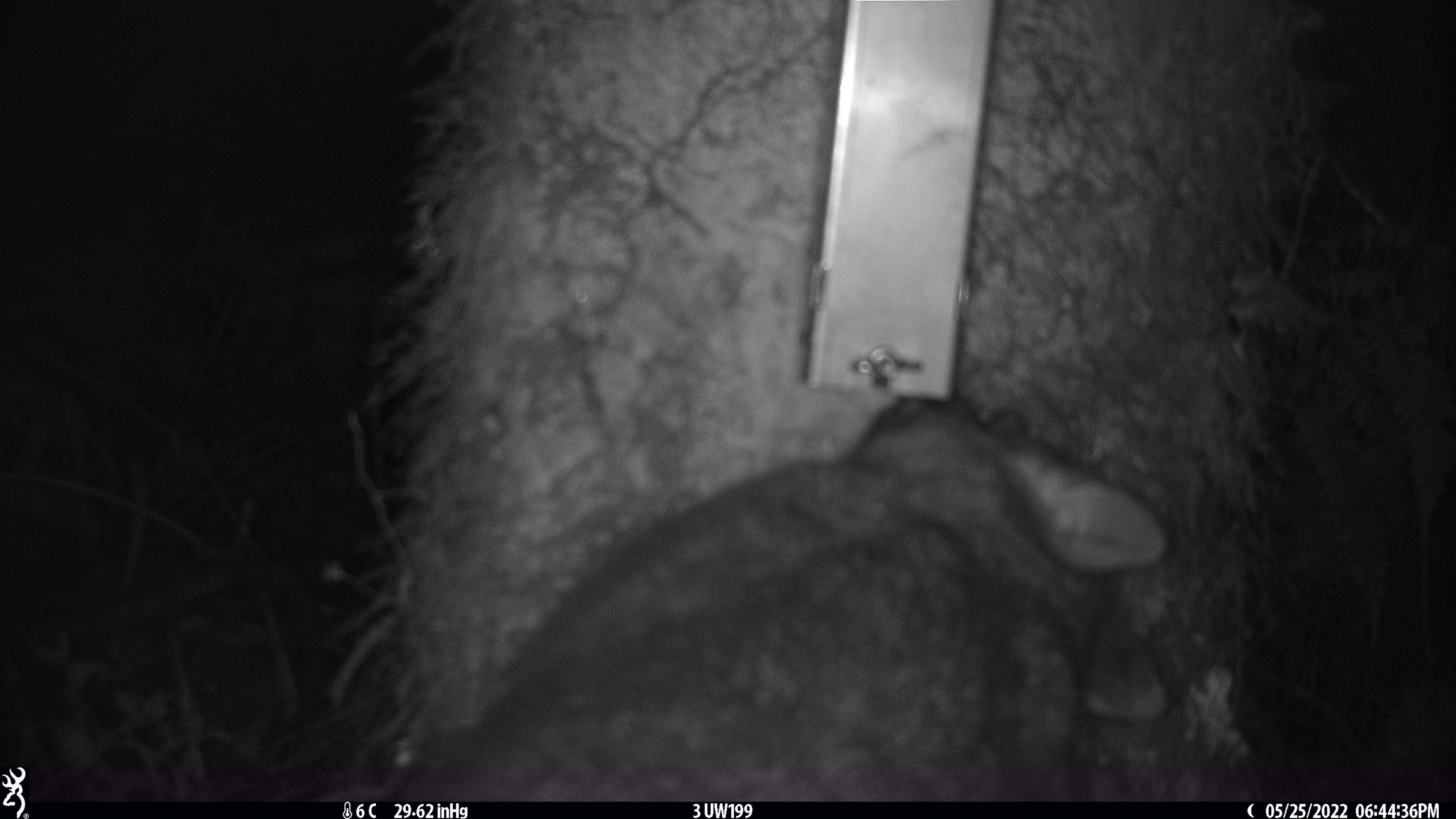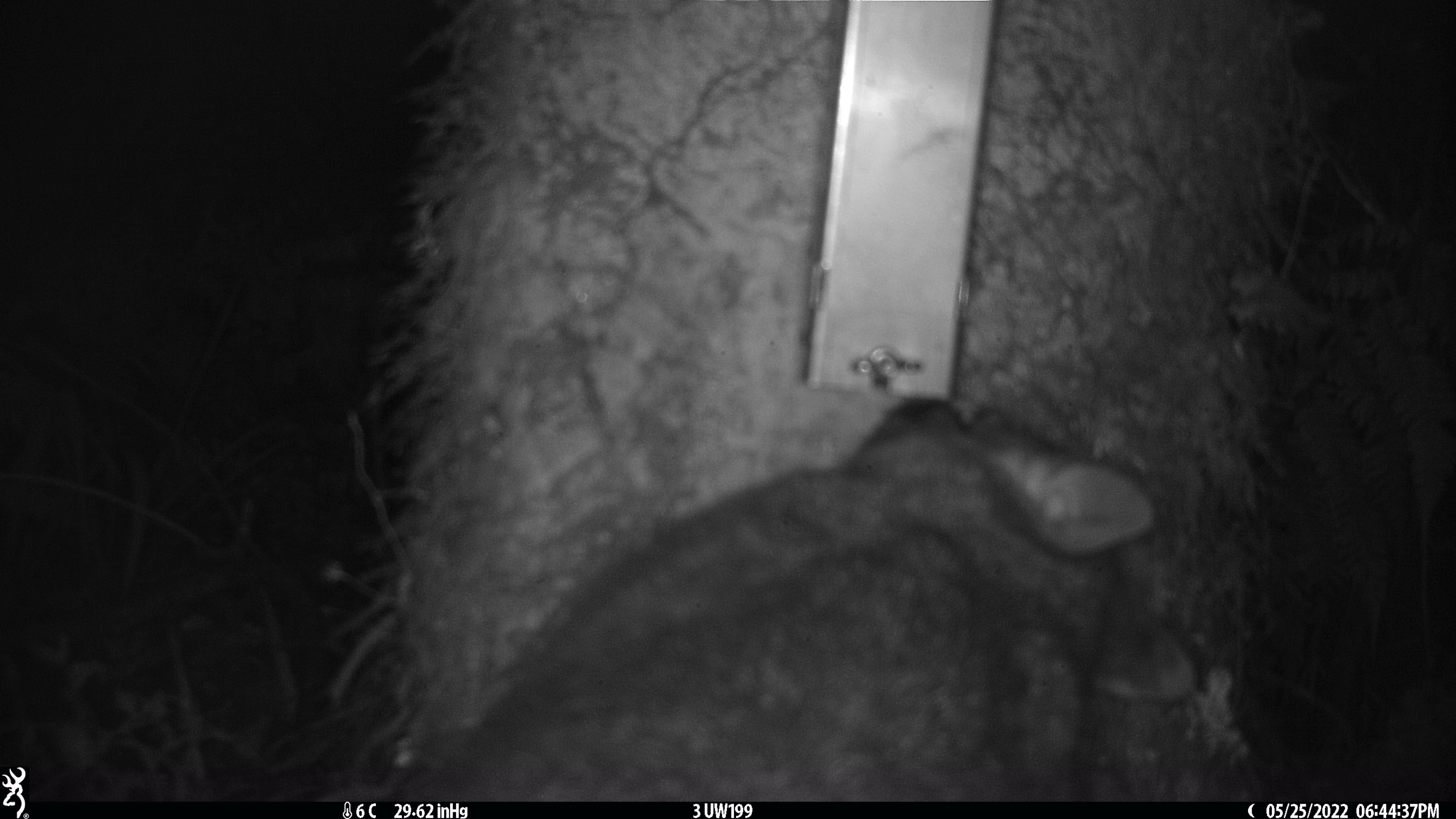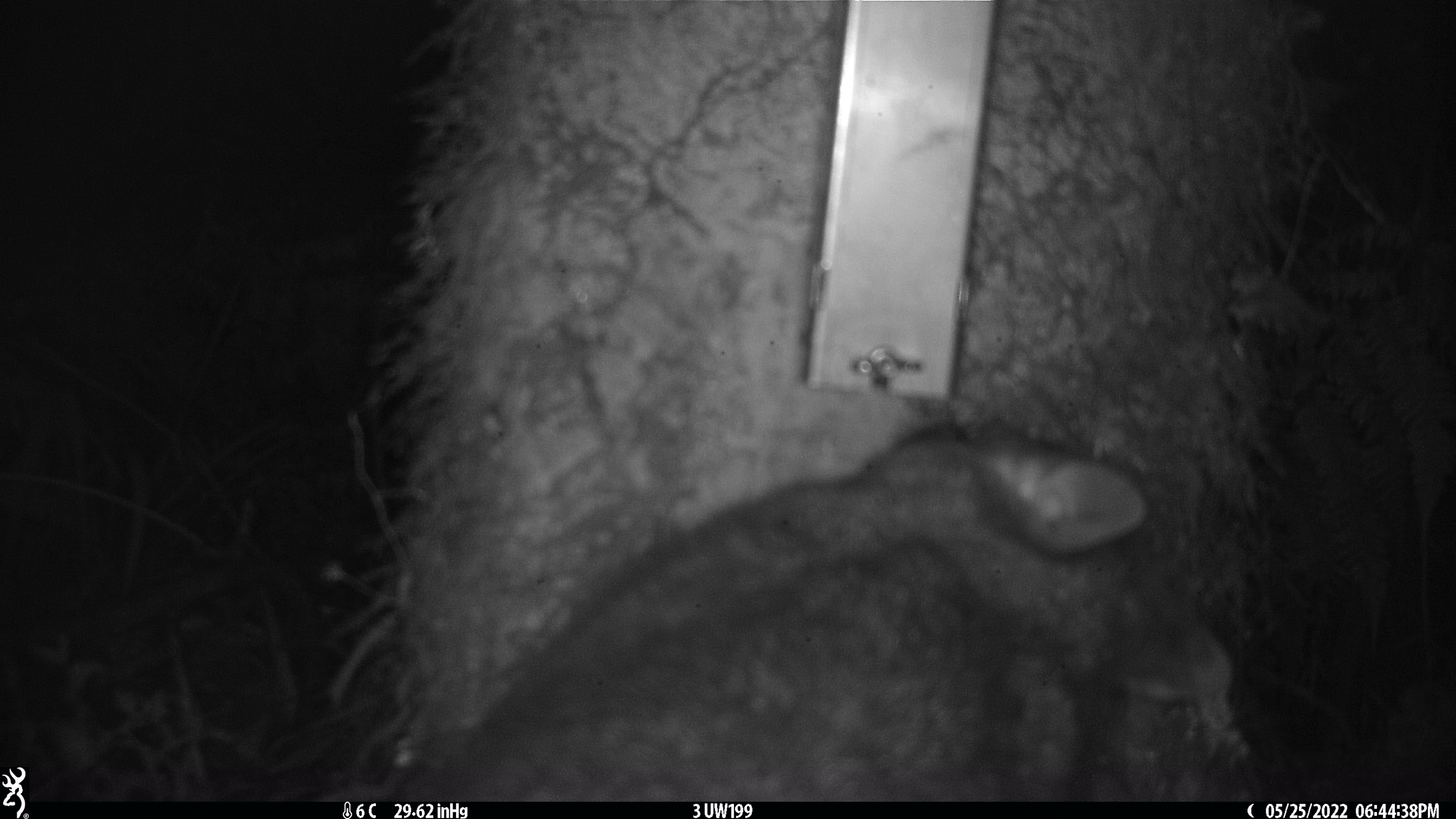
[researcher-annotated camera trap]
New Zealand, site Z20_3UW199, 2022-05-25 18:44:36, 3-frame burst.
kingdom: Animalia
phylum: Chordata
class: Mammalia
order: Diprotodontia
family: Phalangeridae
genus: Trichosurus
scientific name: Trichosurus vulpecula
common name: common brushtail possum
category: possum